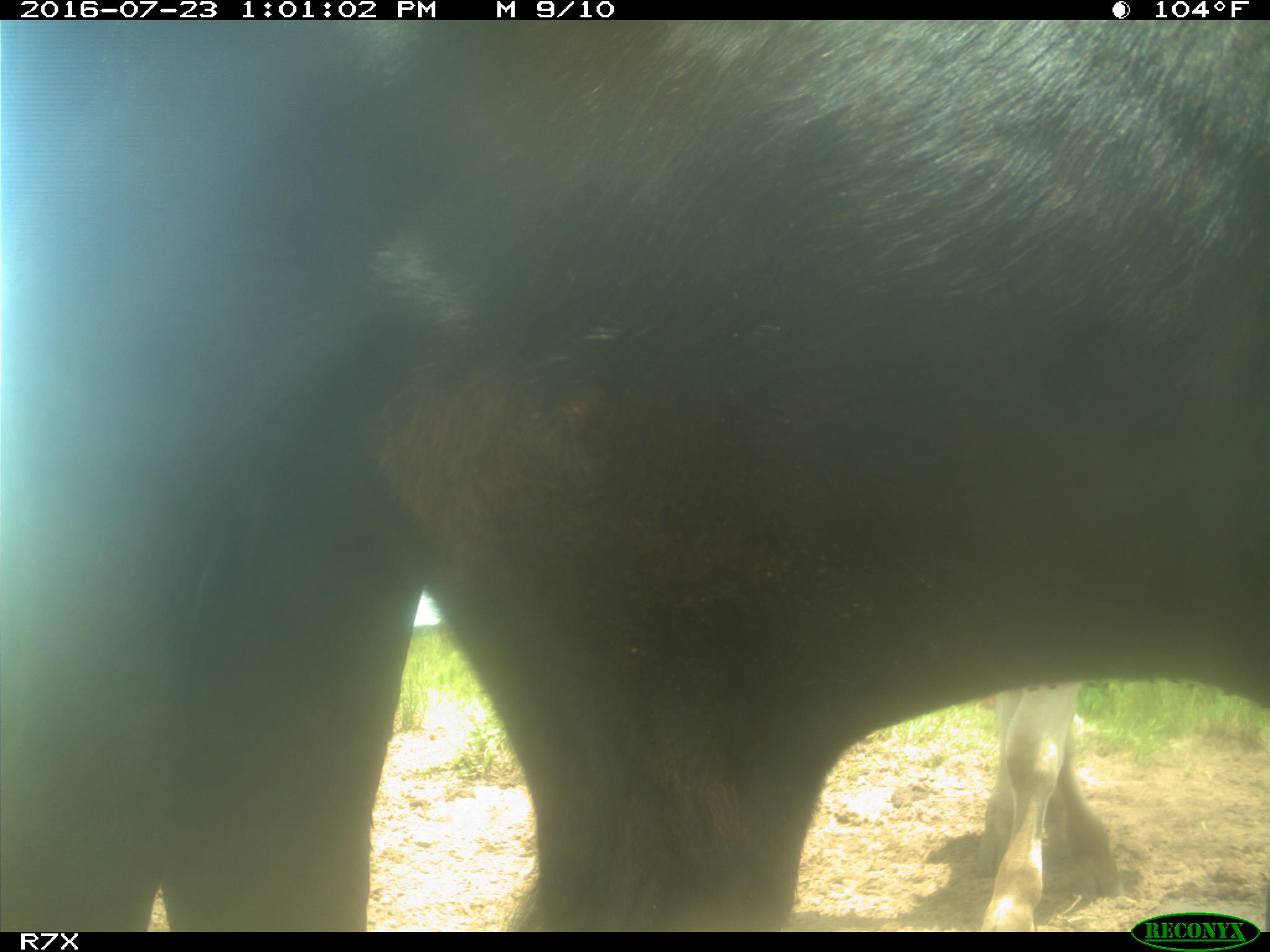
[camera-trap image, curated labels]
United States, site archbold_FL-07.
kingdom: Animalia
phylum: Chordata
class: Mammalia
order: Artiodactyla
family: Bovidae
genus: Bos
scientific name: Bos taurus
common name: domestic cow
Bos taurus (domestic cow).